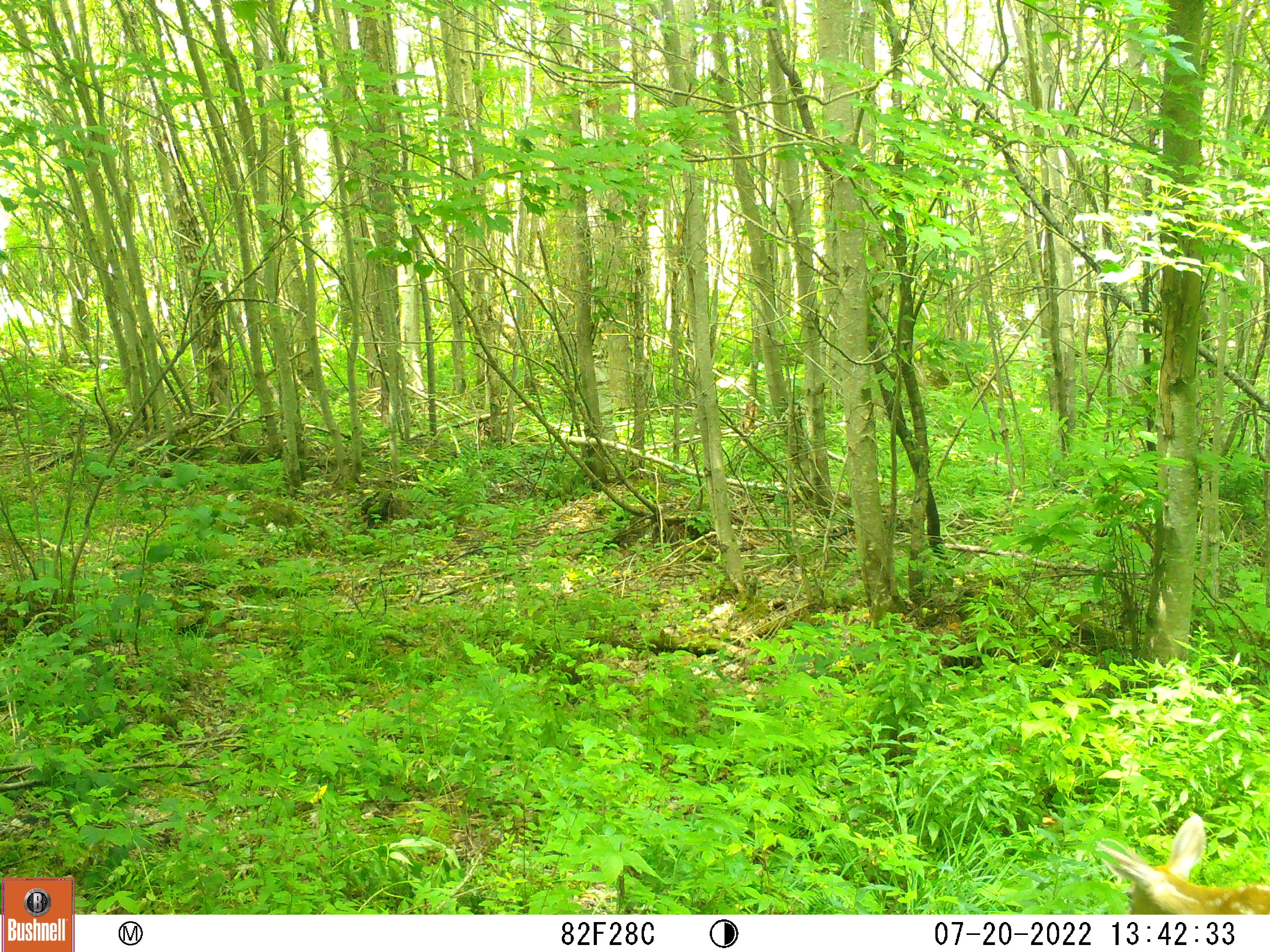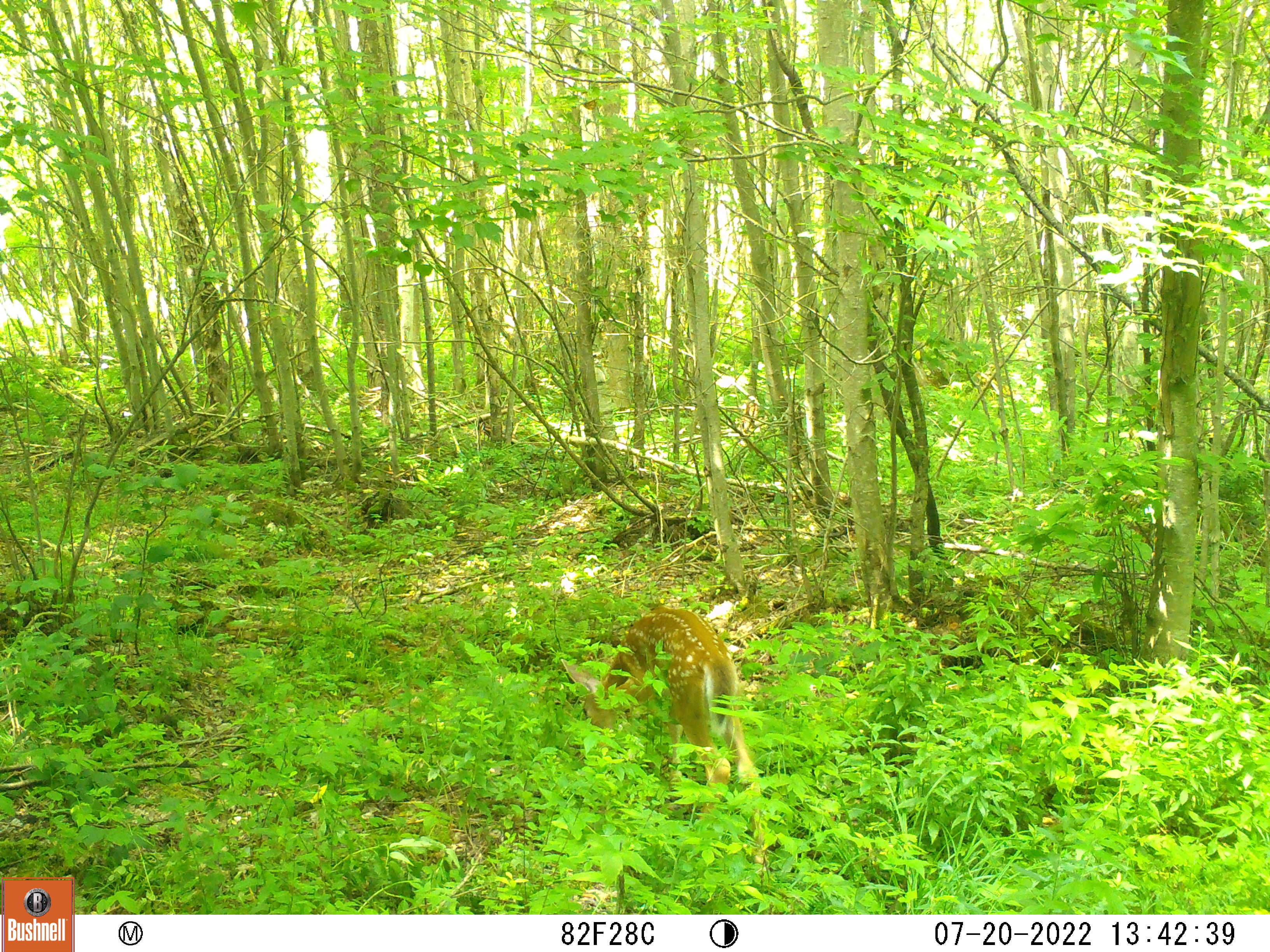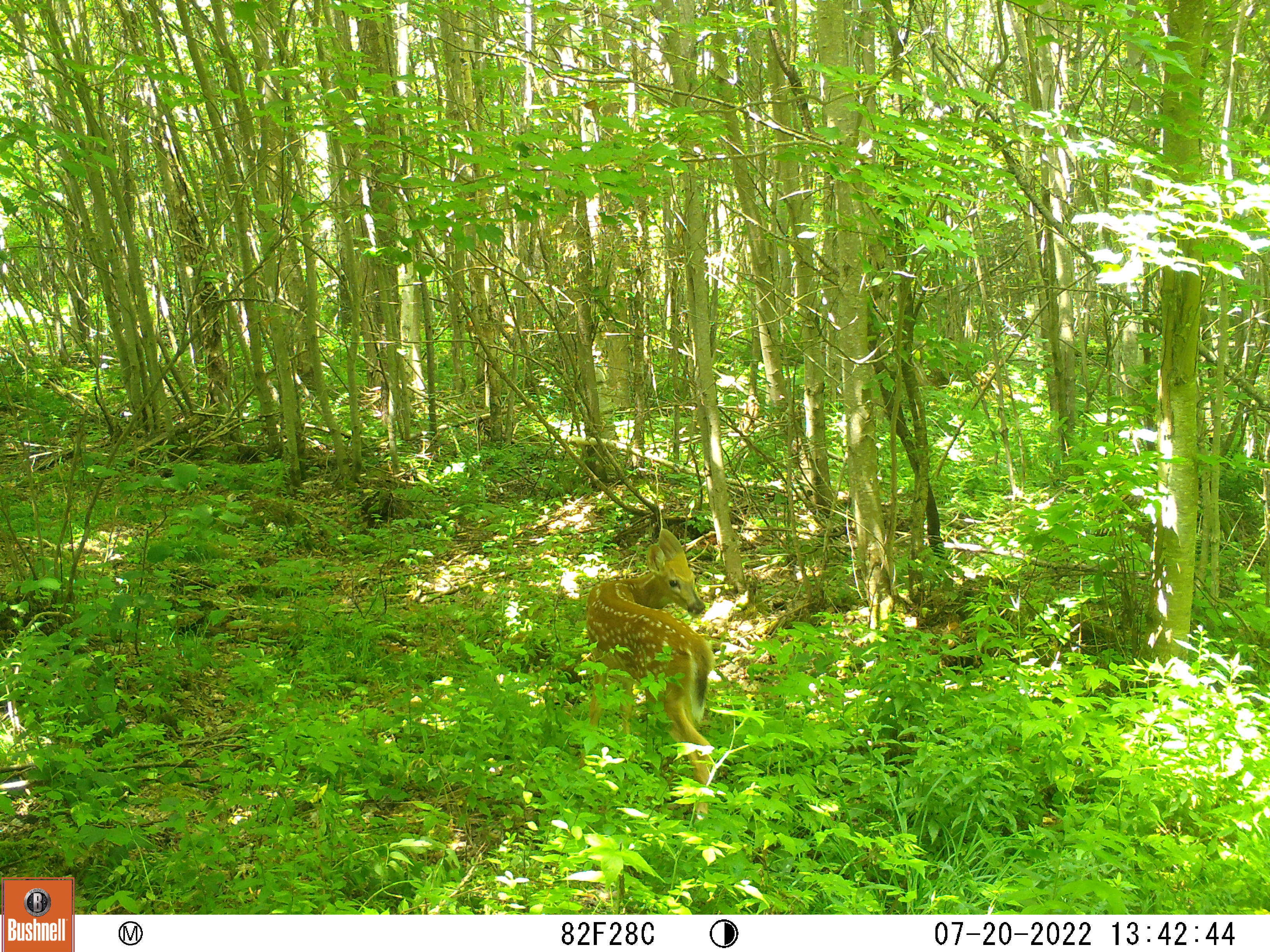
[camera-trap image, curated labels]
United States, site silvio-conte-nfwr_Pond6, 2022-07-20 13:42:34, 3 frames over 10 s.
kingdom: Animalia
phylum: Chordata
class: Mammalia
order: Artiodactyla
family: Cervidae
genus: Odocoileus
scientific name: Odocoileus virginianus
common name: white-tailed deer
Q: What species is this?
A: White-tailed deer (Odocoileus virginianus).